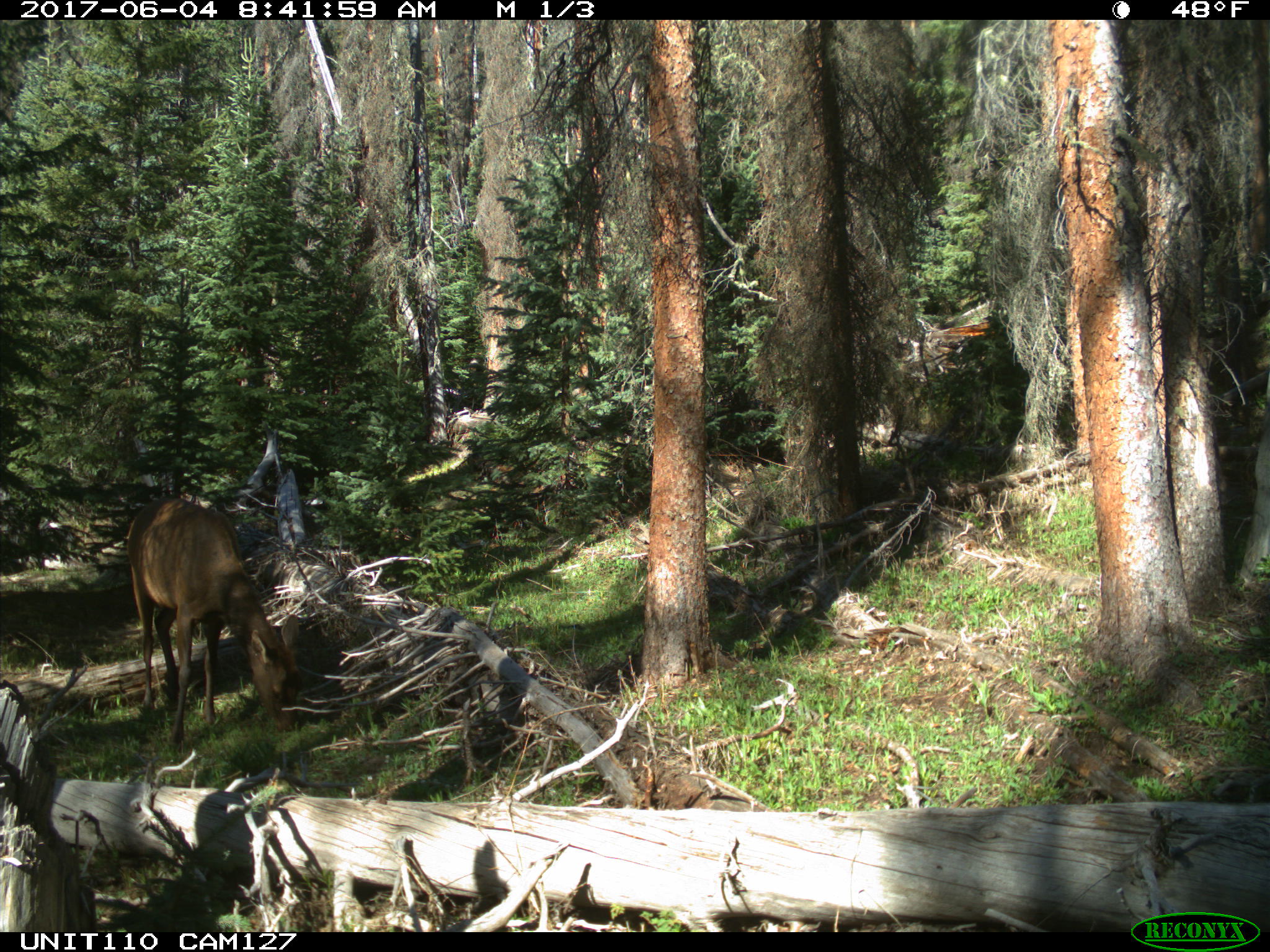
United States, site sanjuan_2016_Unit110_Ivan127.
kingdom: Animalia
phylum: Chordata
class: Mammalia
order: Artiodactyla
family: Cervidae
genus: Cervus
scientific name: Cervus elaphus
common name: red deer